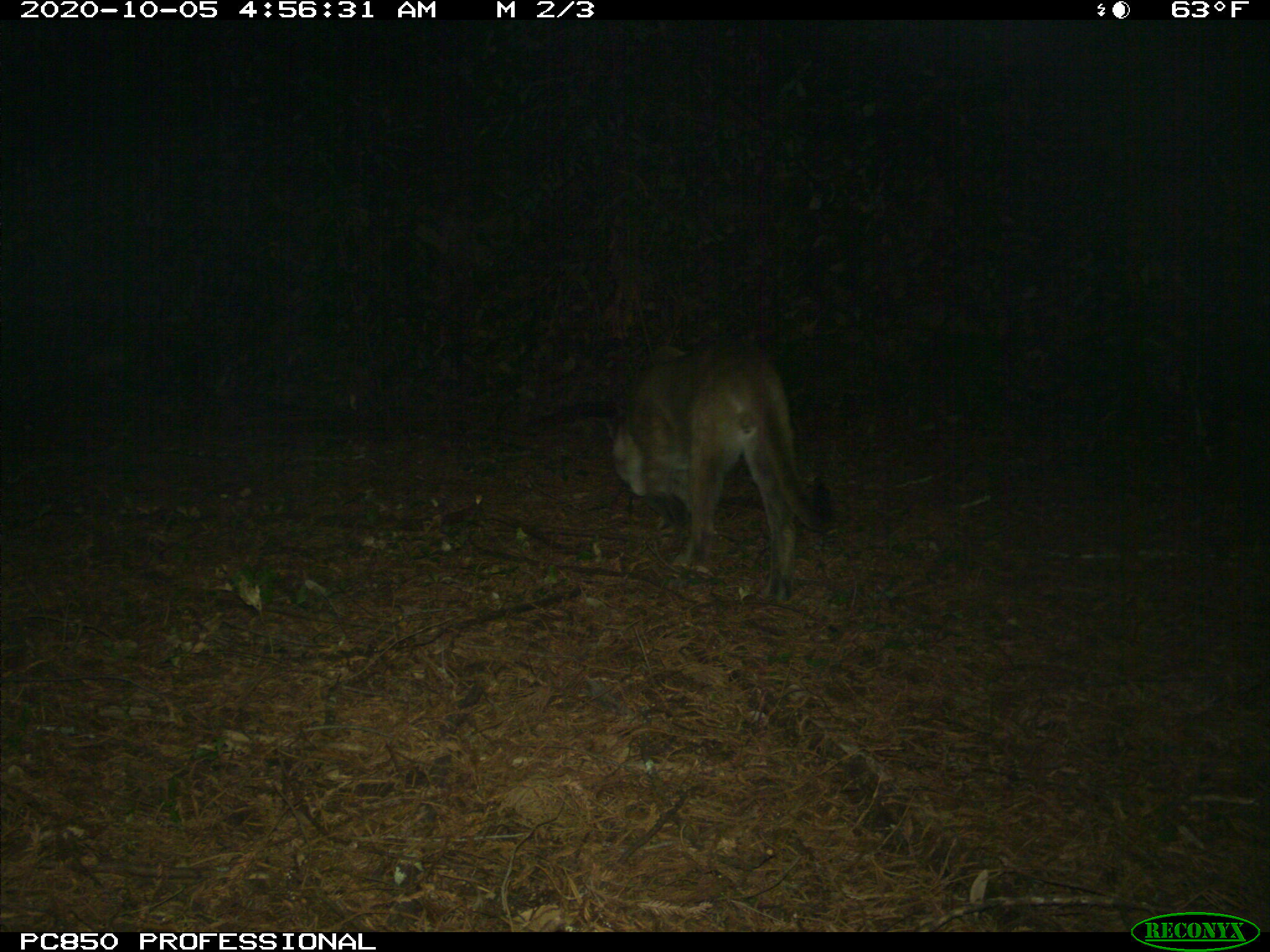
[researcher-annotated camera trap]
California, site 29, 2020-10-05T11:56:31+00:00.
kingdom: Animalia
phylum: Chordata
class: Mammalia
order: Carnivora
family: Felidae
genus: Puma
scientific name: Puma concolor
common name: puma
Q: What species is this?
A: Puma (Puma concolor).